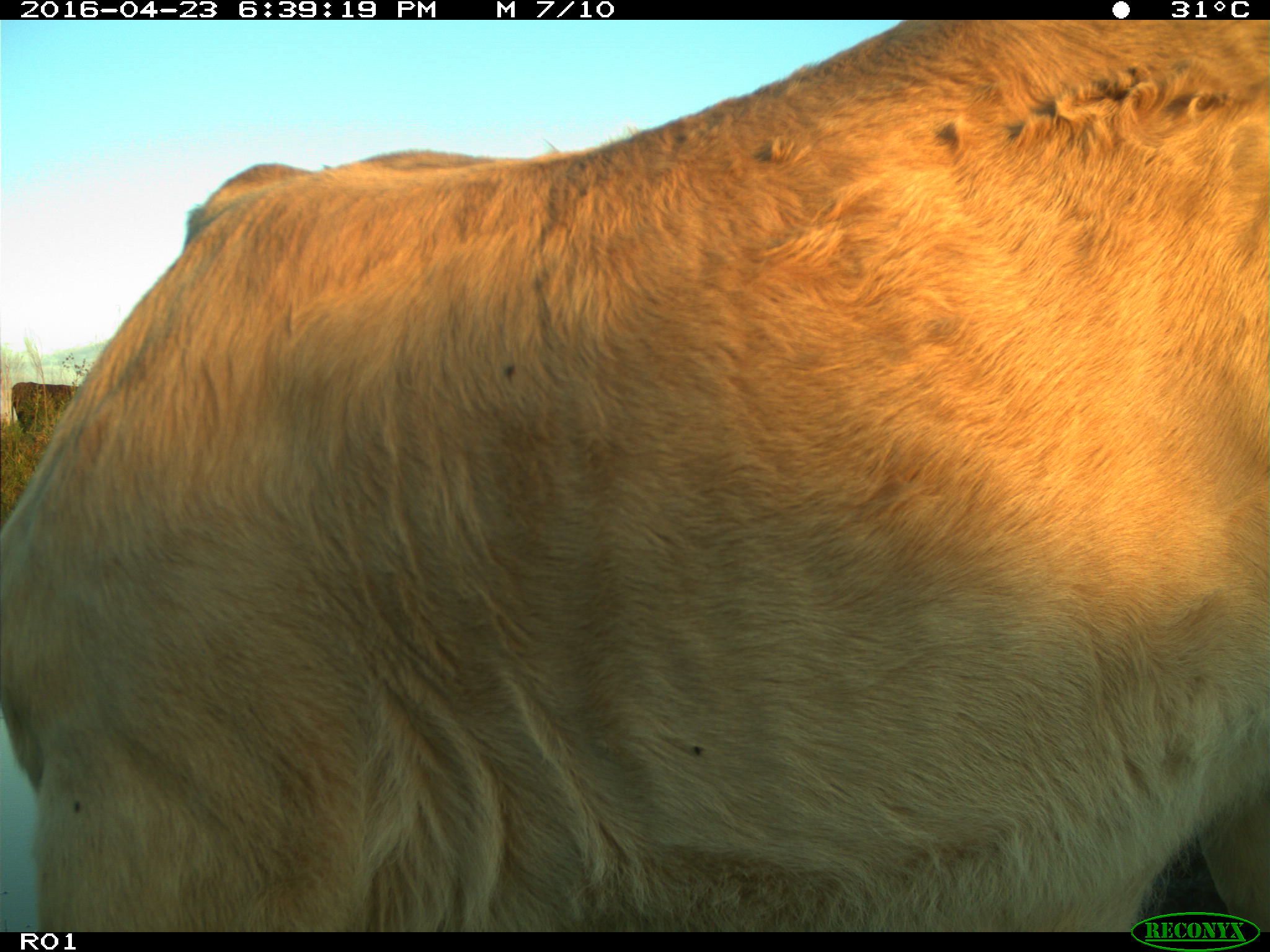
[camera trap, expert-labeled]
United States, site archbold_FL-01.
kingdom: Animalia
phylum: Chordata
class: Mammalia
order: Artiodactyla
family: Bovidae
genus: Bos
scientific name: Bos taurus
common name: domestic cow